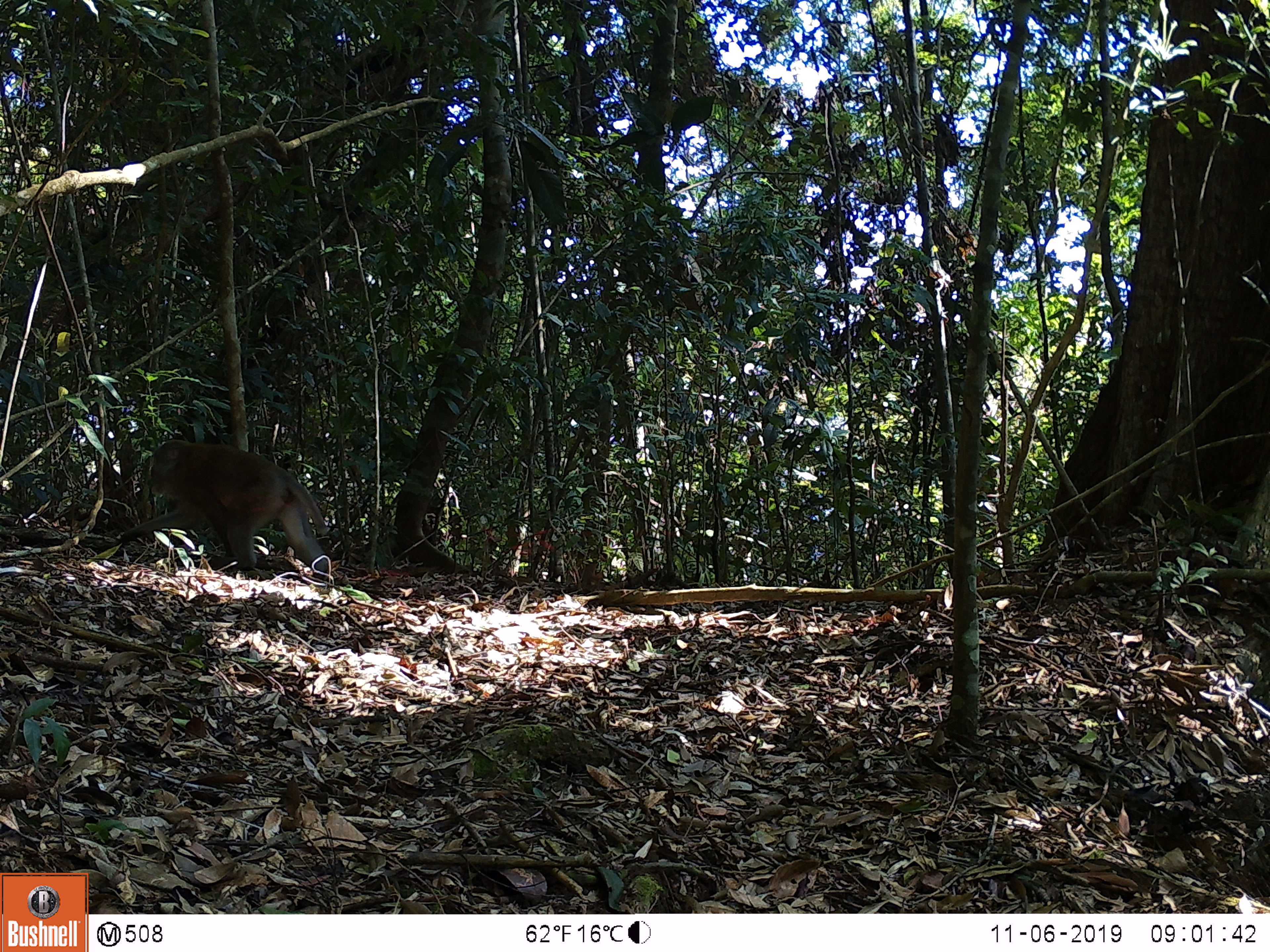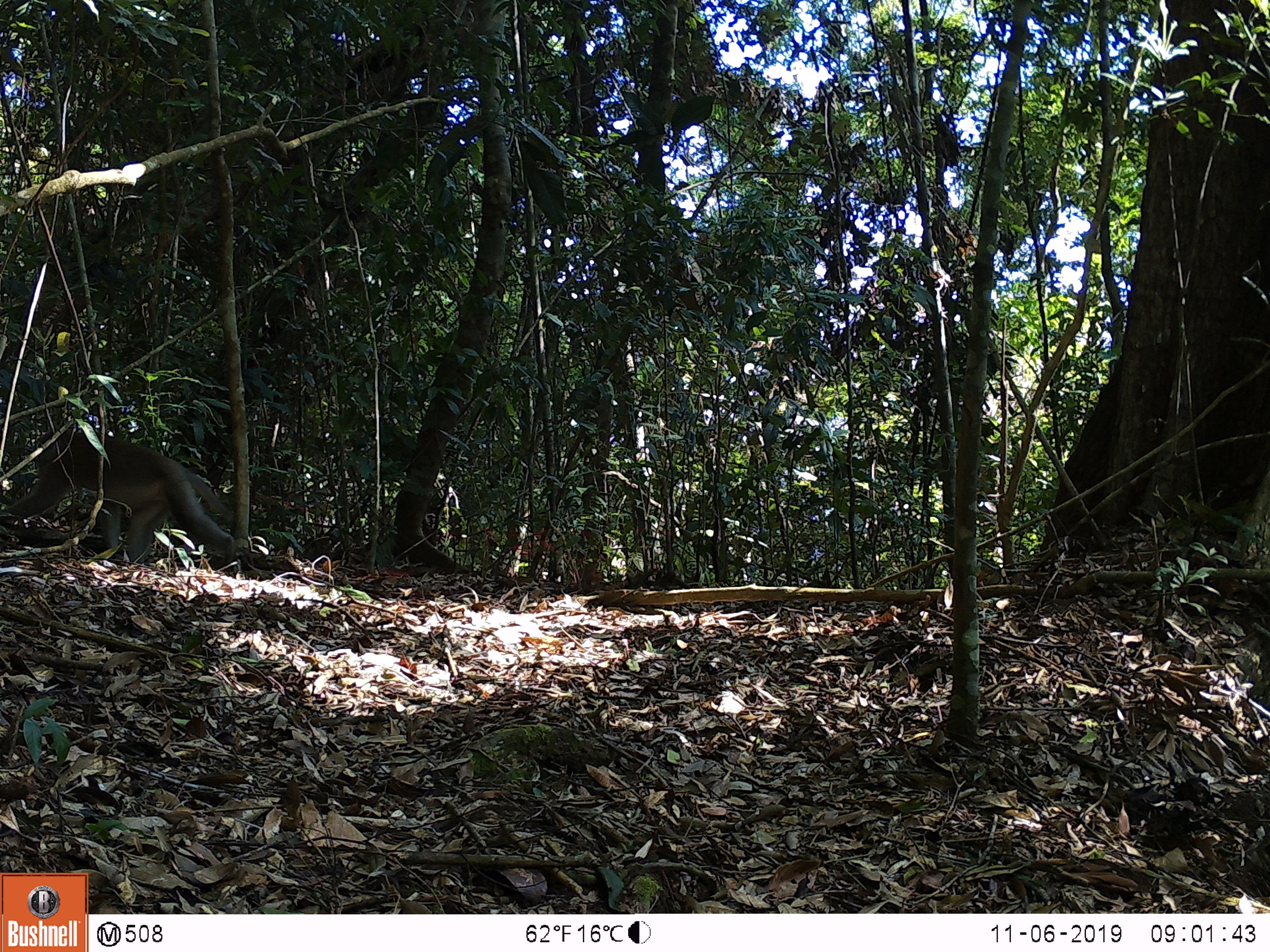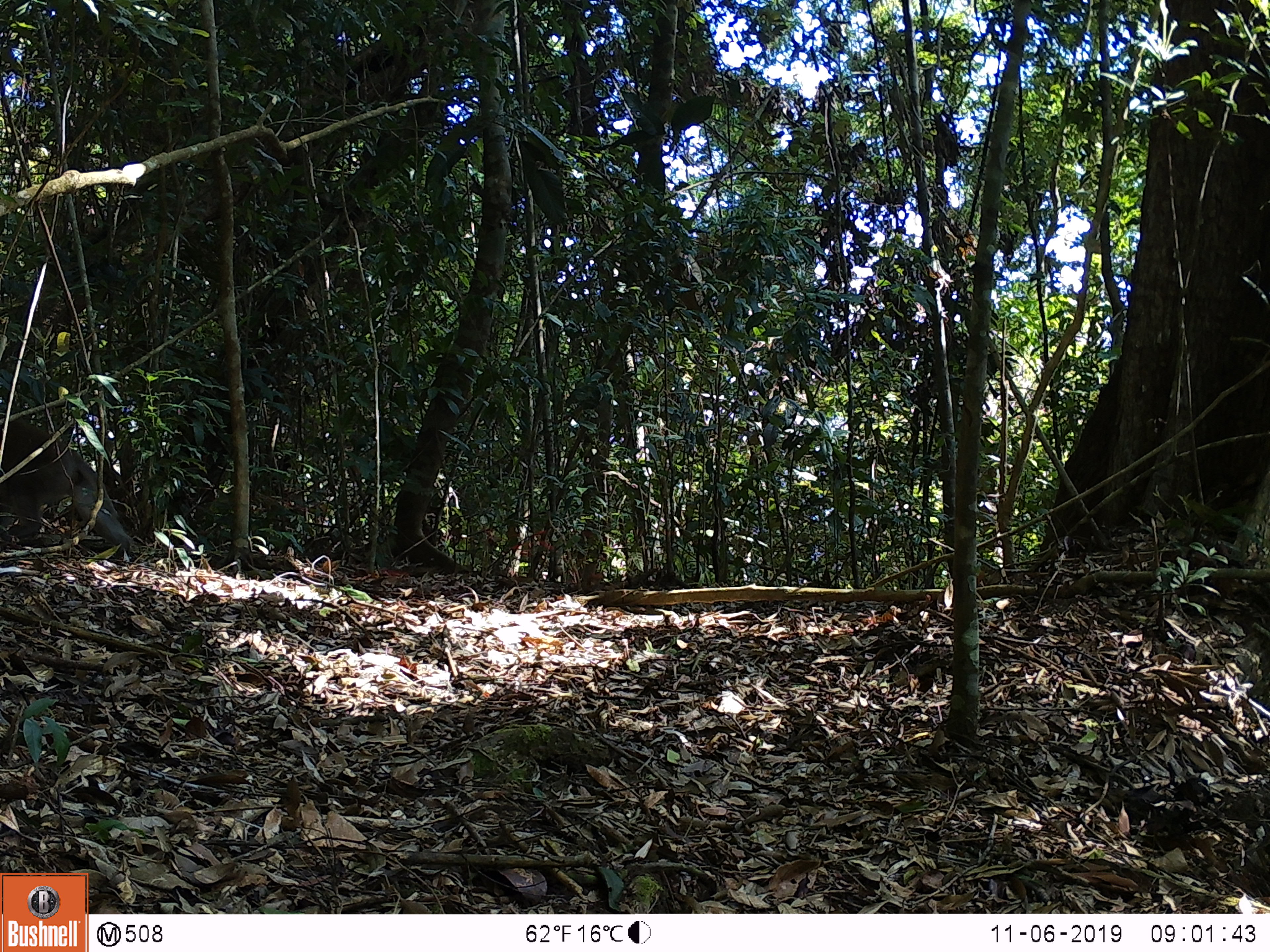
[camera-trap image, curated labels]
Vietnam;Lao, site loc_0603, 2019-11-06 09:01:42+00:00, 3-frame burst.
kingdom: Animalia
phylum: Chordata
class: Mammalia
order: Primates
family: Cercopithecidae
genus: Macaca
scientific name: Macaca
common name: macaques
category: assam or rhesus macaque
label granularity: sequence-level